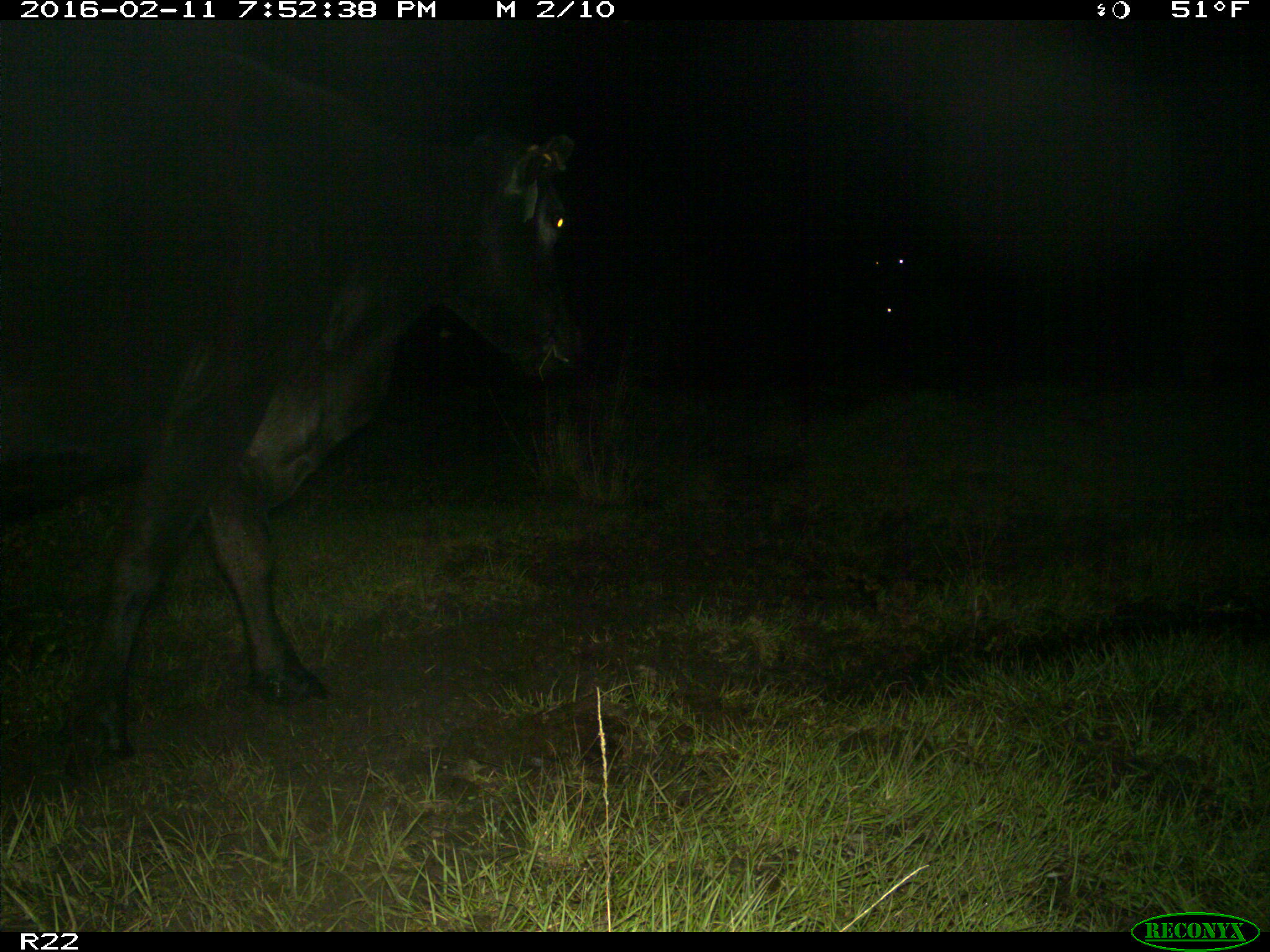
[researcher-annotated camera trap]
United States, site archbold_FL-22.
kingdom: Animalia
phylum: Chordata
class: Mammalia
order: Artiodactyla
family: Bovidae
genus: Bos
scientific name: Bos taurus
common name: domestic cow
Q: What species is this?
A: Bos taurus (domestic cow).